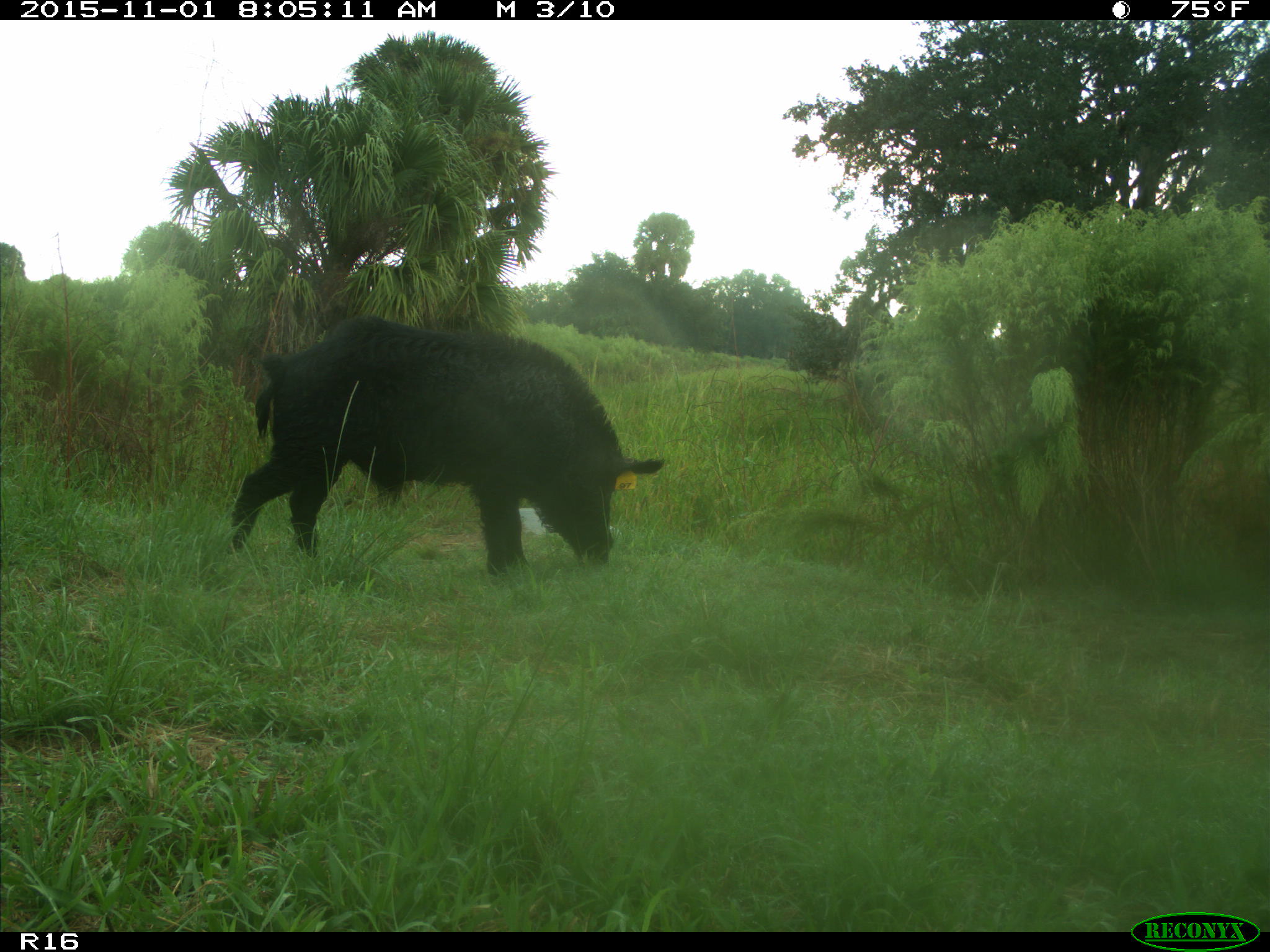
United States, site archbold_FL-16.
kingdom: Animalia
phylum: Chordata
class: Mammalia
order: Artiodactyla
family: Suidae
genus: Sus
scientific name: Sus scrofa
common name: wild boar